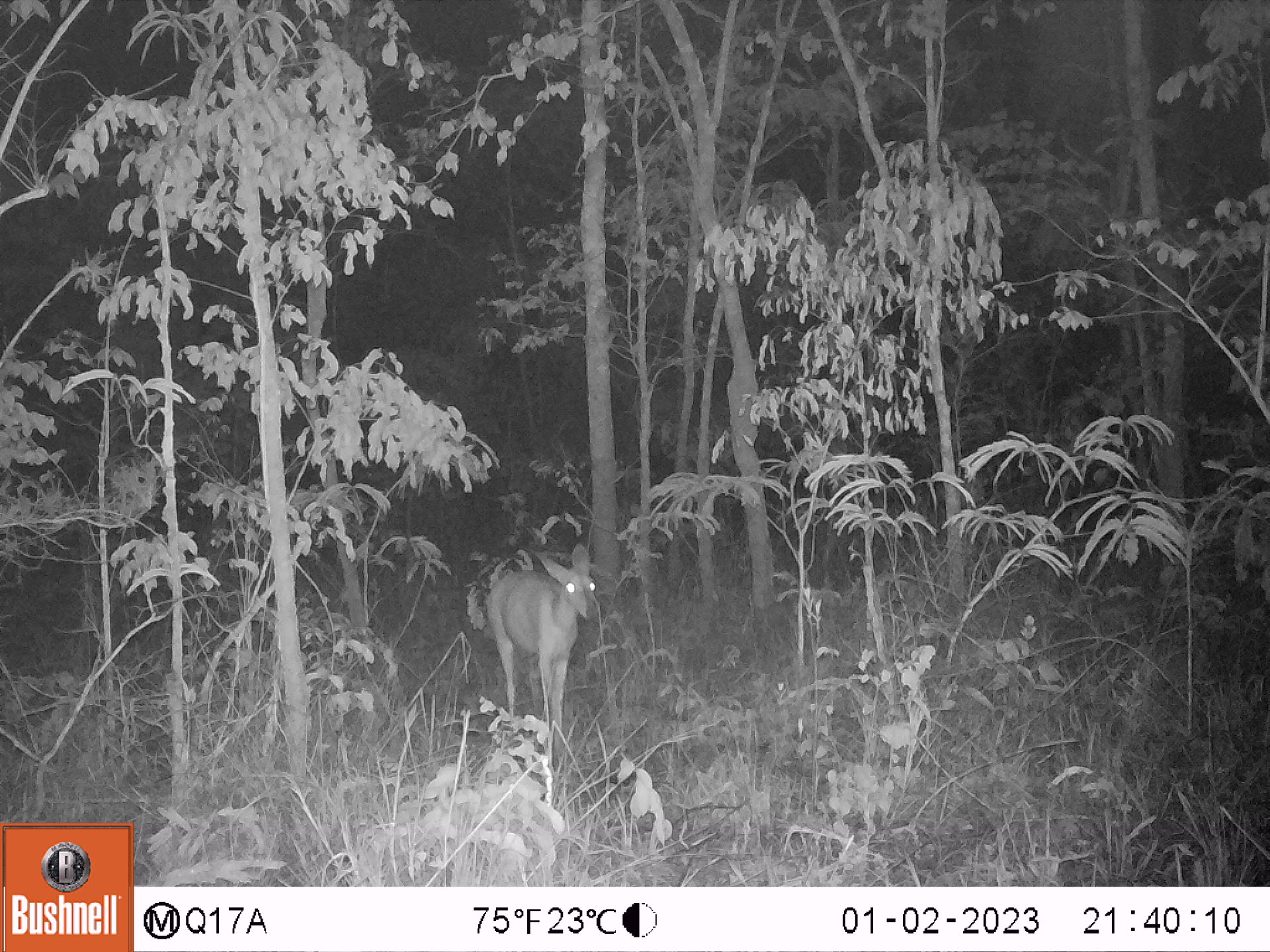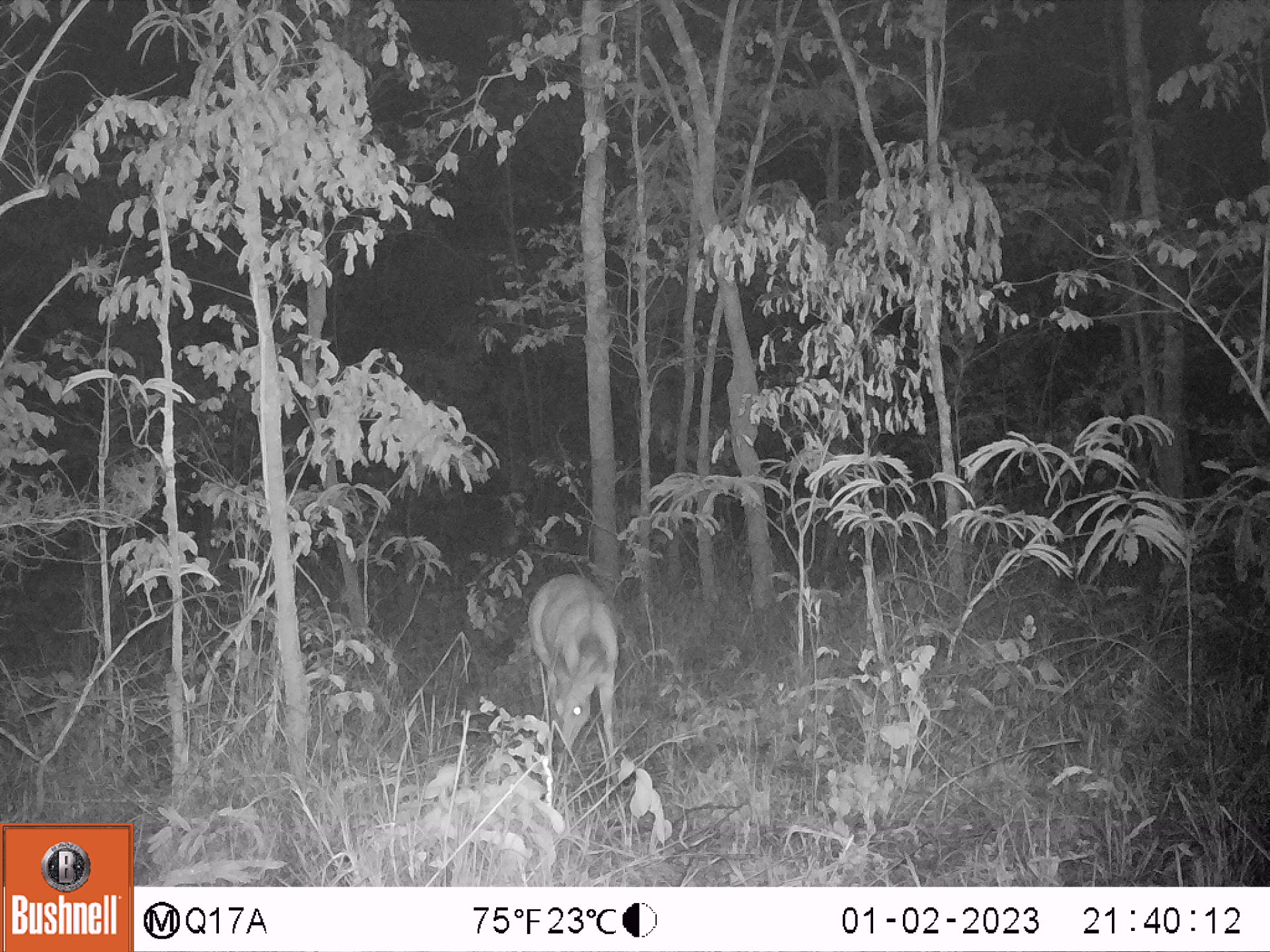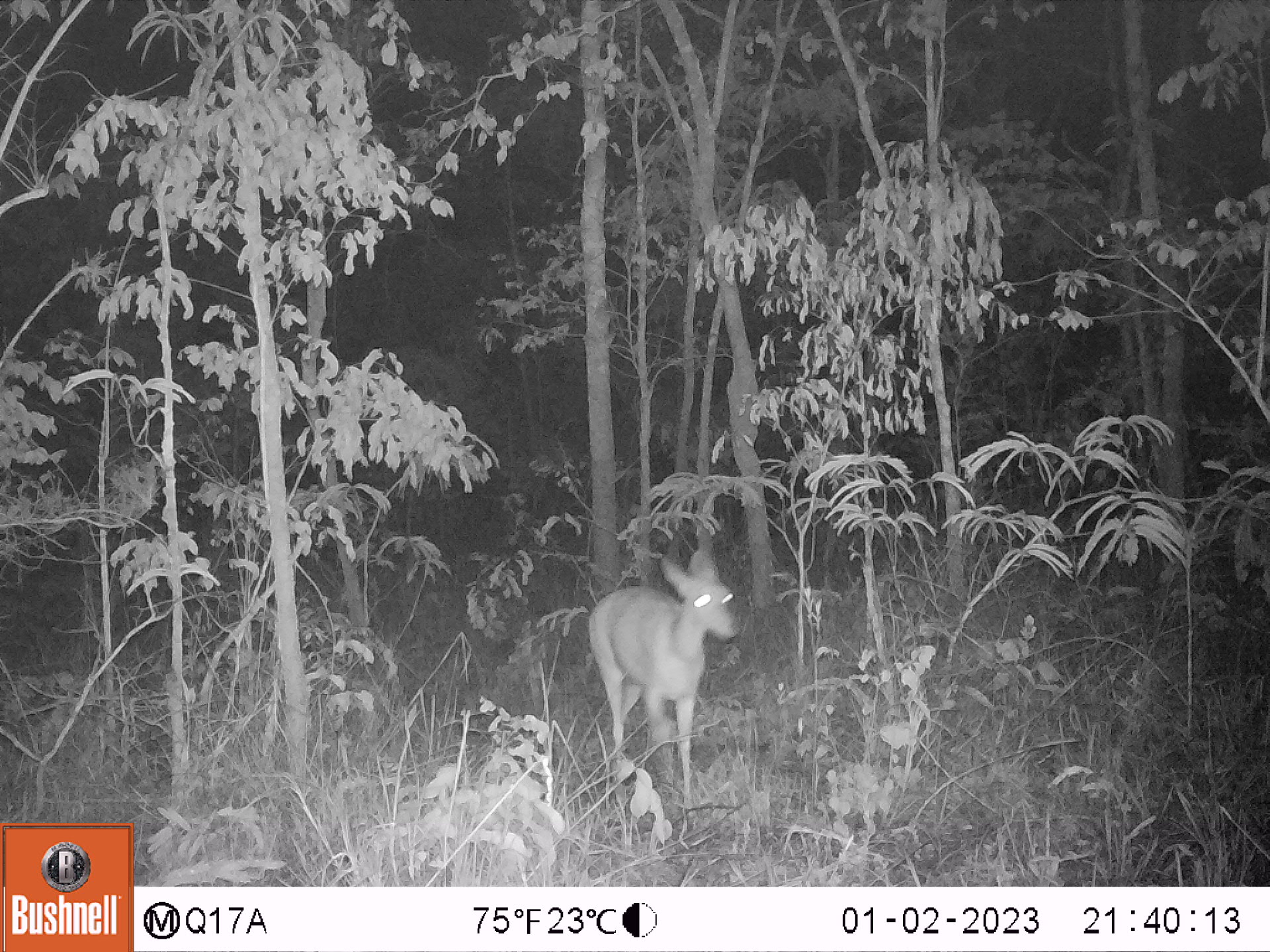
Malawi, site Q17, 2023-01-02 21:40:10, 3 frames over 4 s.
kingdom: Animalia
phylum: Chordata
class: Mammalia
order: Artiodactyla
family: Bovidae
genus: Tragelaphus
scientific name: Tragelaphus sylvaticus sylvaticus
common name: cape bushbuck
Cape bushbuck (Tragelaphus sylvaticus sylvaticus), count 1.